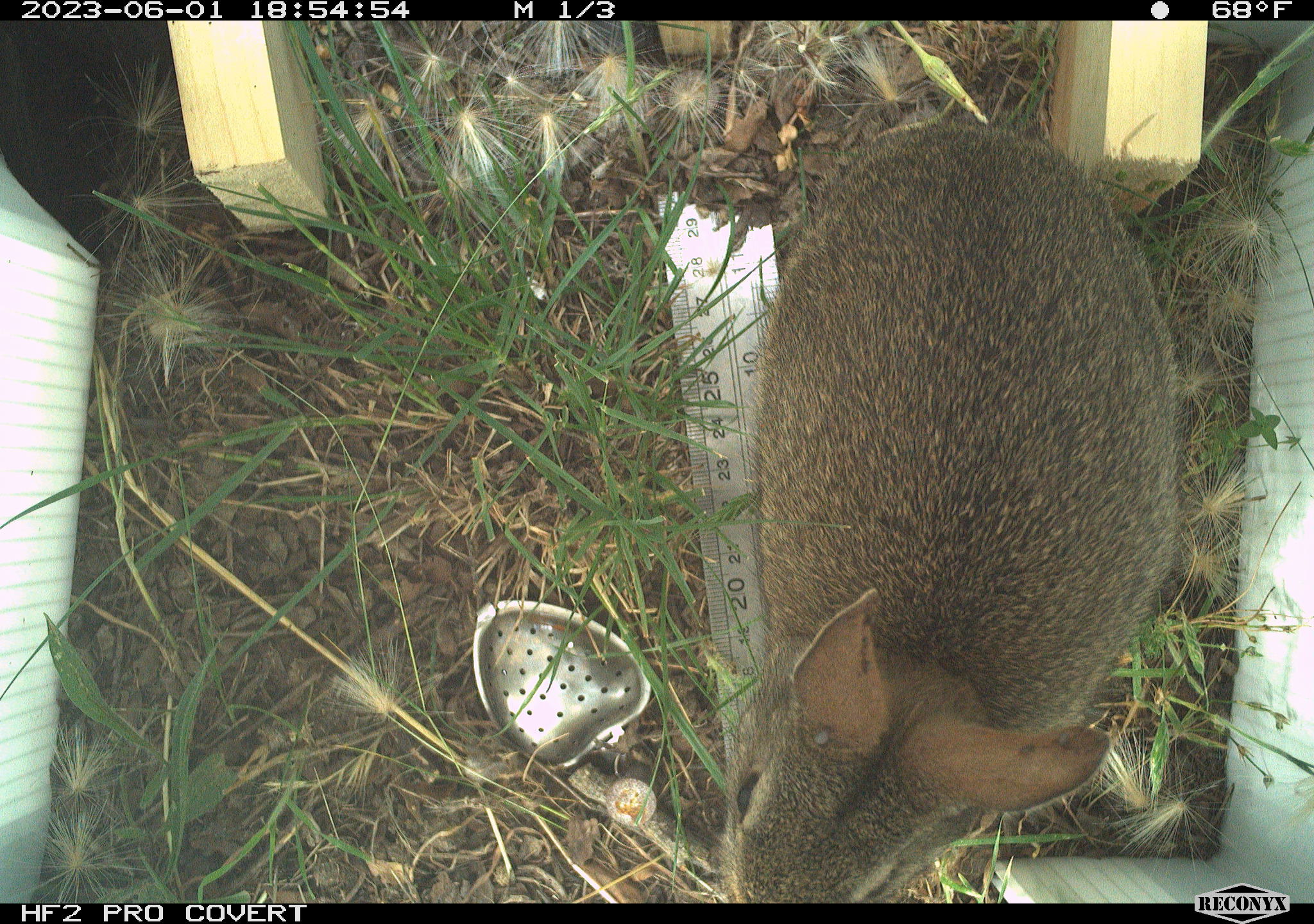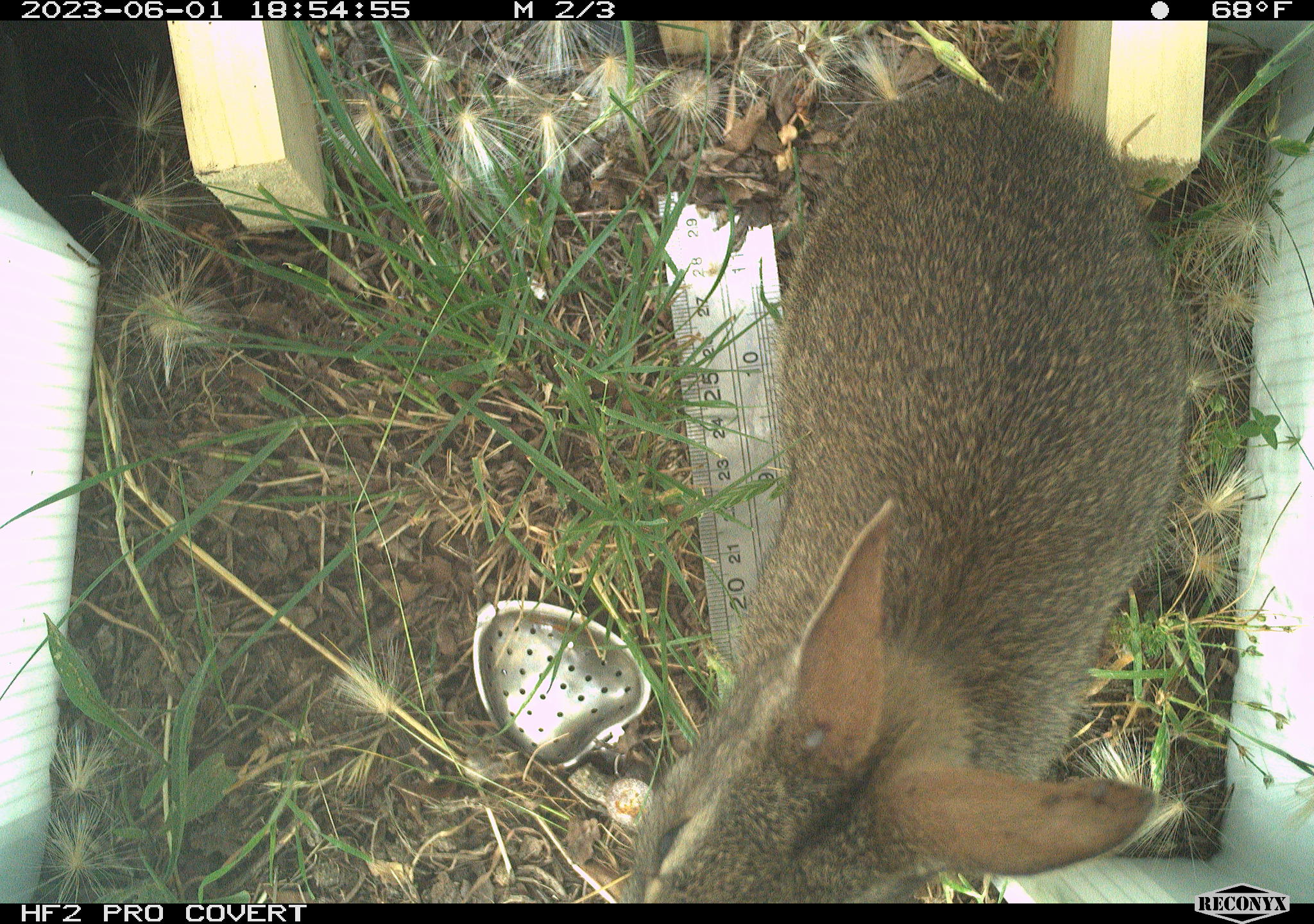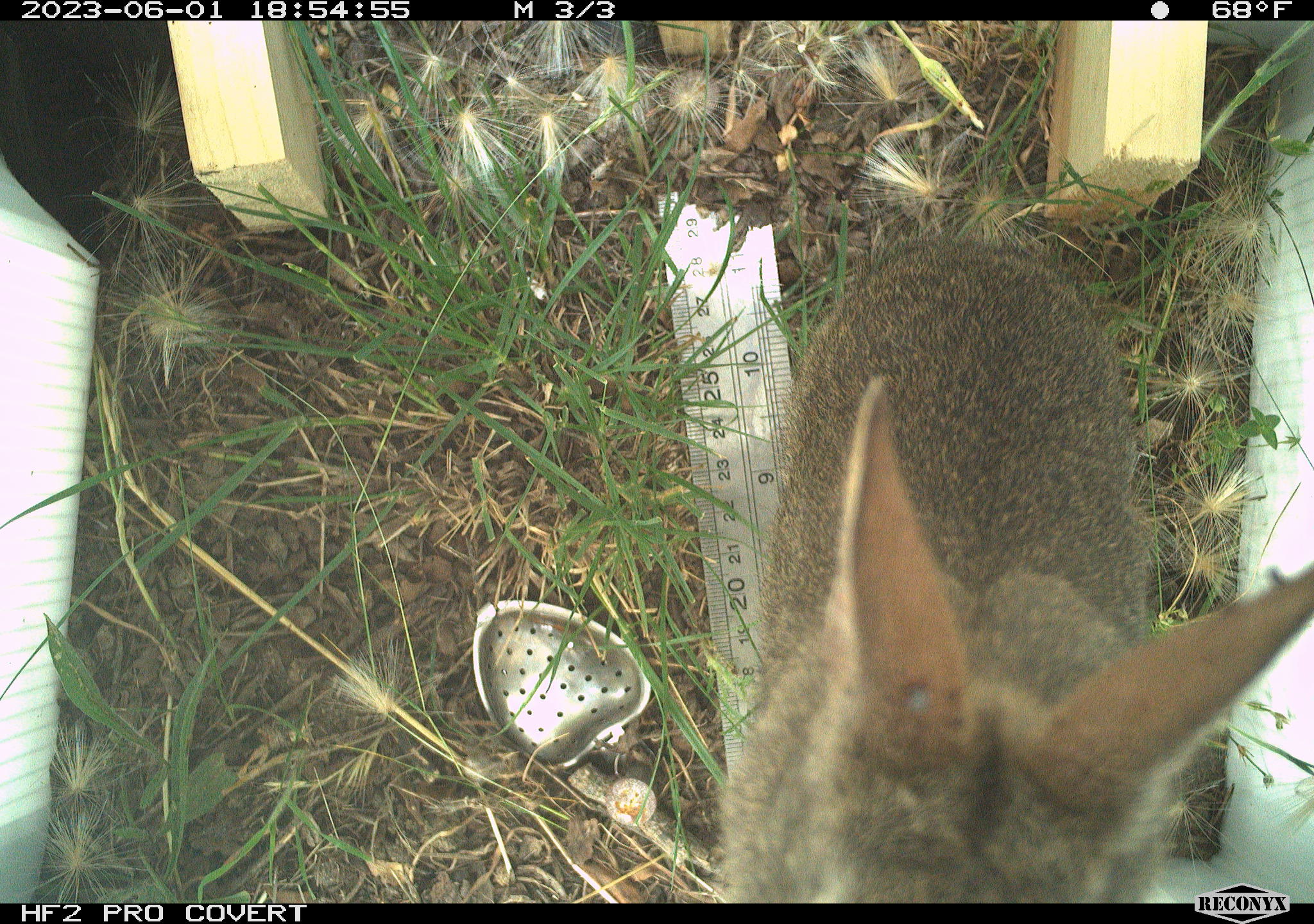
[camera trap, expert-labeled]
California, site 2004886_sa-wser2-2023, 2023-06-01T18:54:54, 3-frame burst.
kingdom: Animalia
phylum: Chordata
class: Mammalia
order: Lagomorpha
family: Leporidae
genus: Sylvilagus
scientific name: Sylvilagus bachmani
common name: brush rabbit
Brush rabbit (Sylvilagus bachmani).